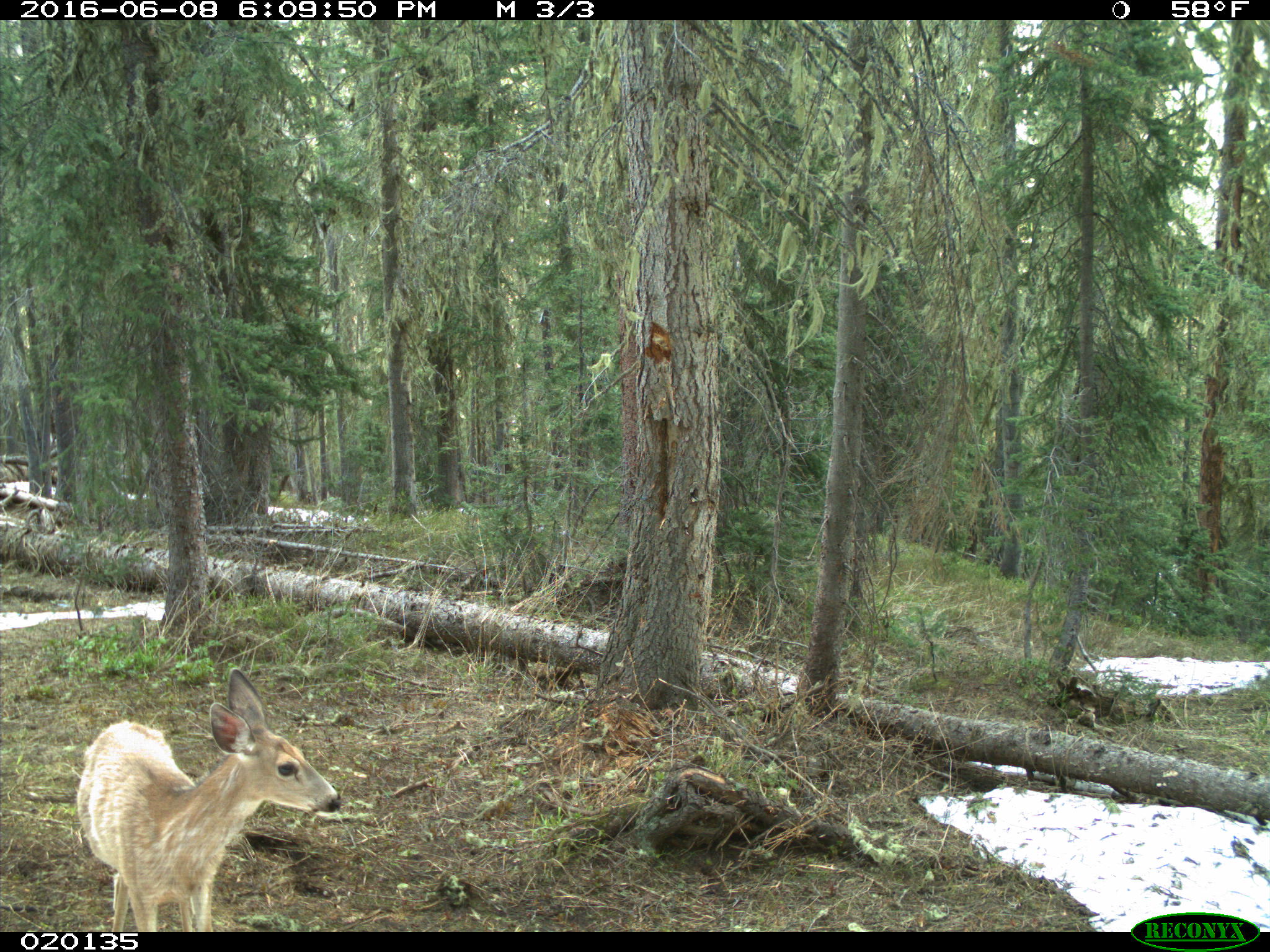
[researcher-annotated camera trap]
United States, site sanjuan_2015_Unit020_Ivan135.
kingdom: Animalia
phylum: Chordata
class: Mammalia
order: Artiodactyla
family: Cervidae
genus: Odocoileus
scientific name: Odocoileus hemionus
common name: mule deer